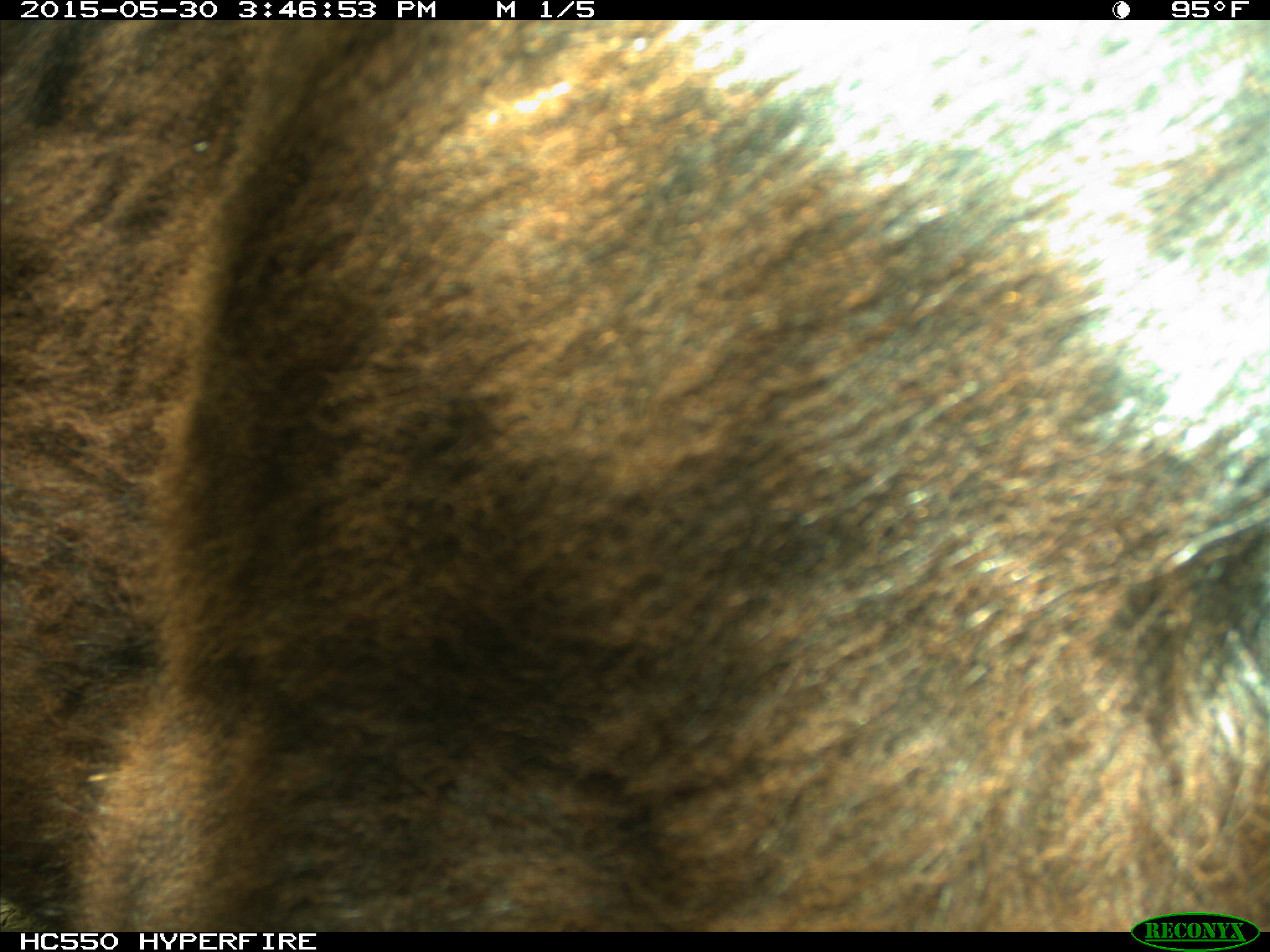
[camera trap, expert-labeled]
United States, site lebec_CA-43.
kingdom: Animalia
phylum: Chordata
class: Mammalia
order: Artiodactyla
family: Bovidae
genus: Bos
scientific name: Bos taurus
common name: domestic cow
Bos taurus (domestic cow).